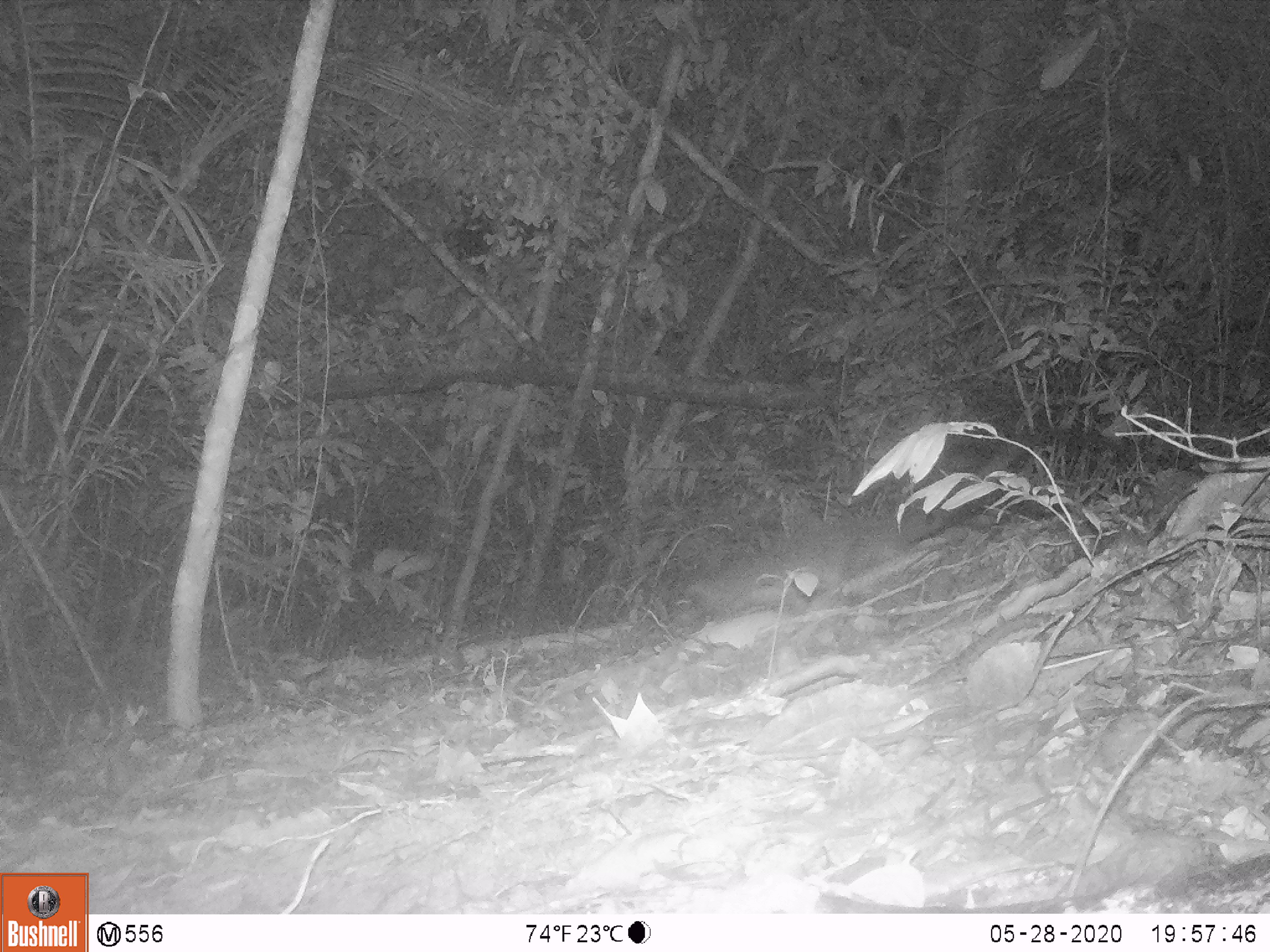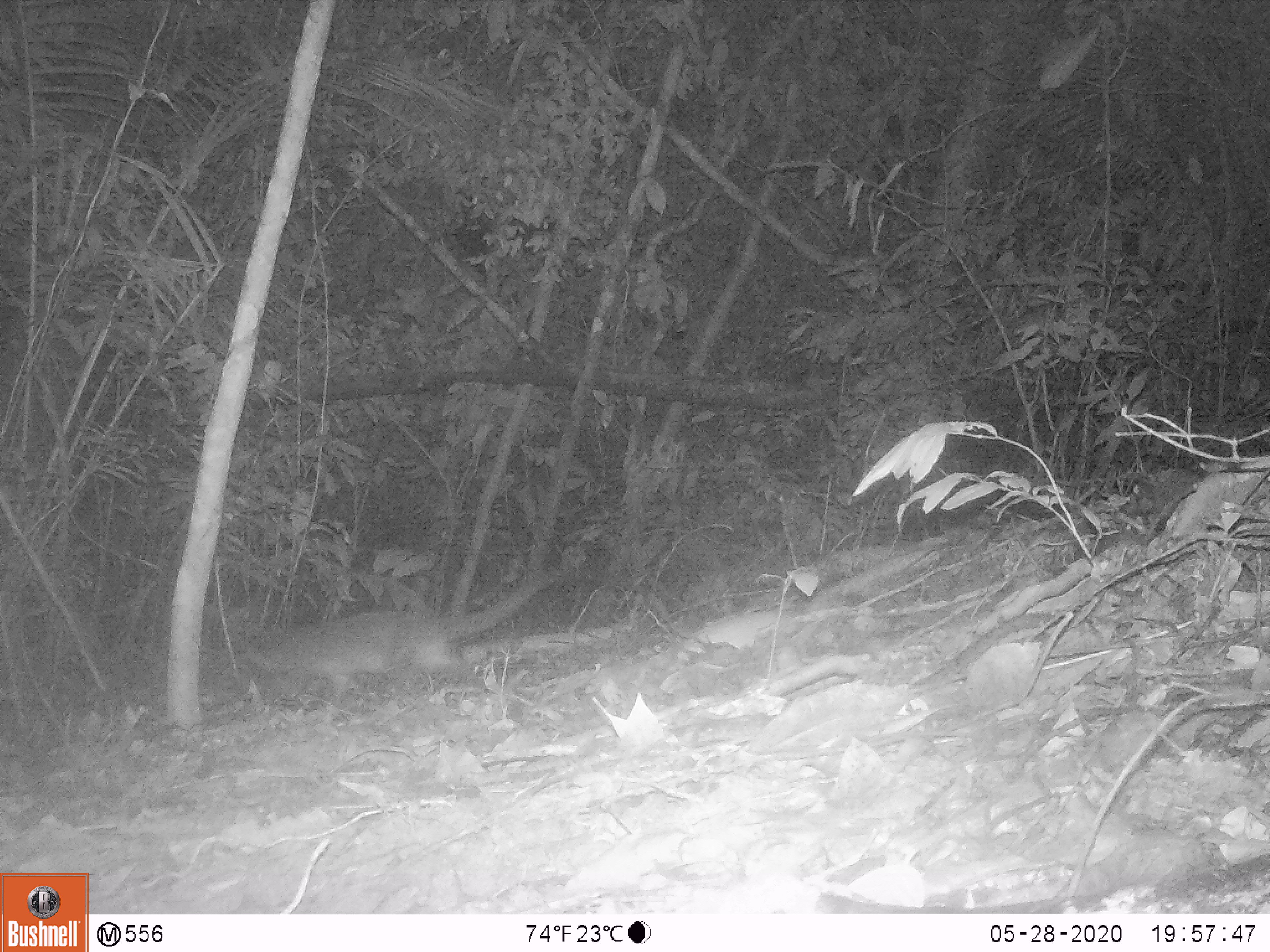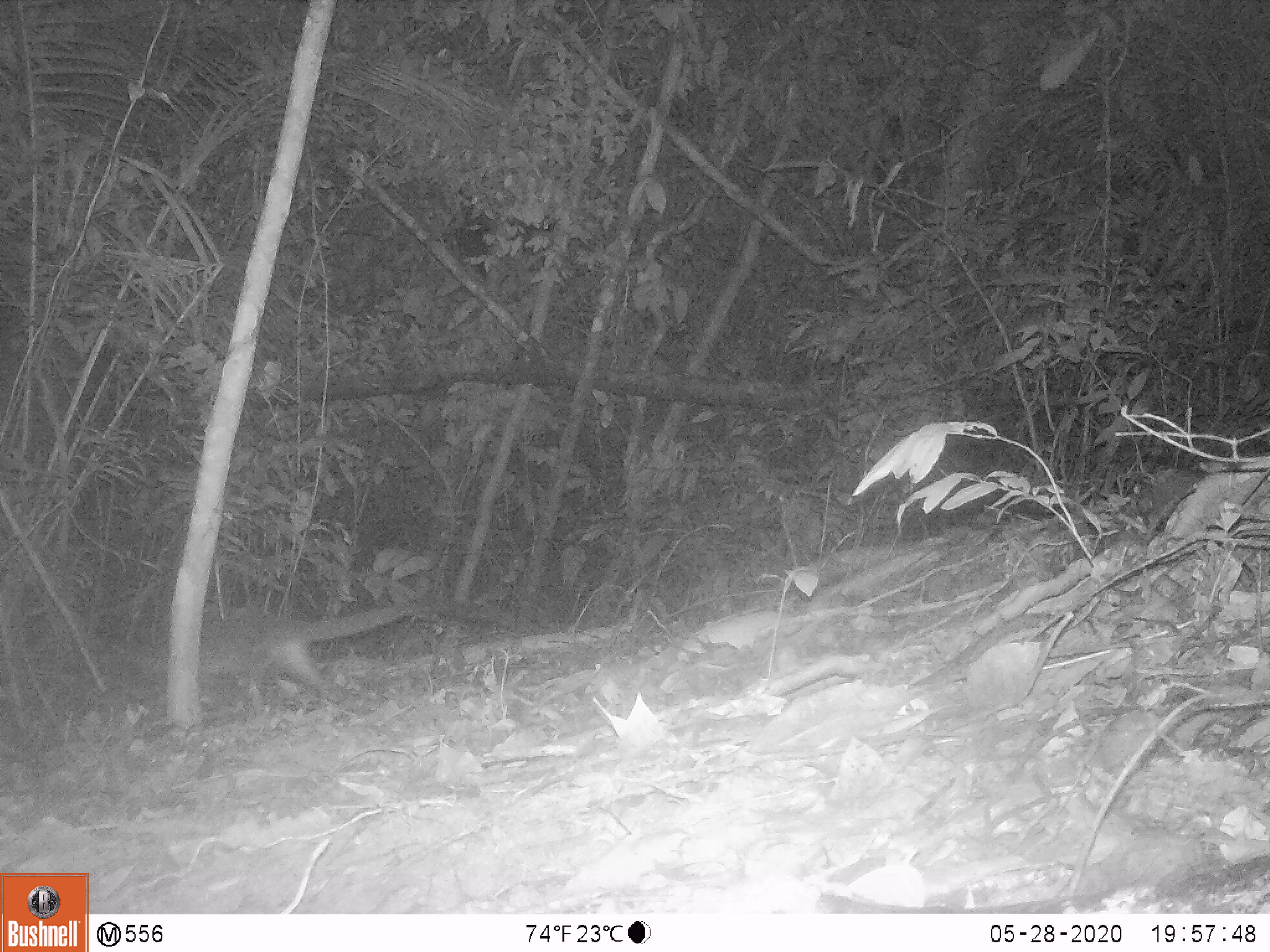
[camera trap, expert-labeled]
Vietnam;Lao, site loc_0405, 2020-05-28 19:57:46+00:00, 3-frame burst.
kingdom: Animalia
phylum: Chordata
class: Mammalia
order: Carnivora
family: Viverridae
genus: Paguma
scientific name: Paguma larvata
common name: masked palm civet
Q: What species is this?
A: Masked palm civet (Paguma larvata).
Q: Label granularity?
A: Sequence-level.